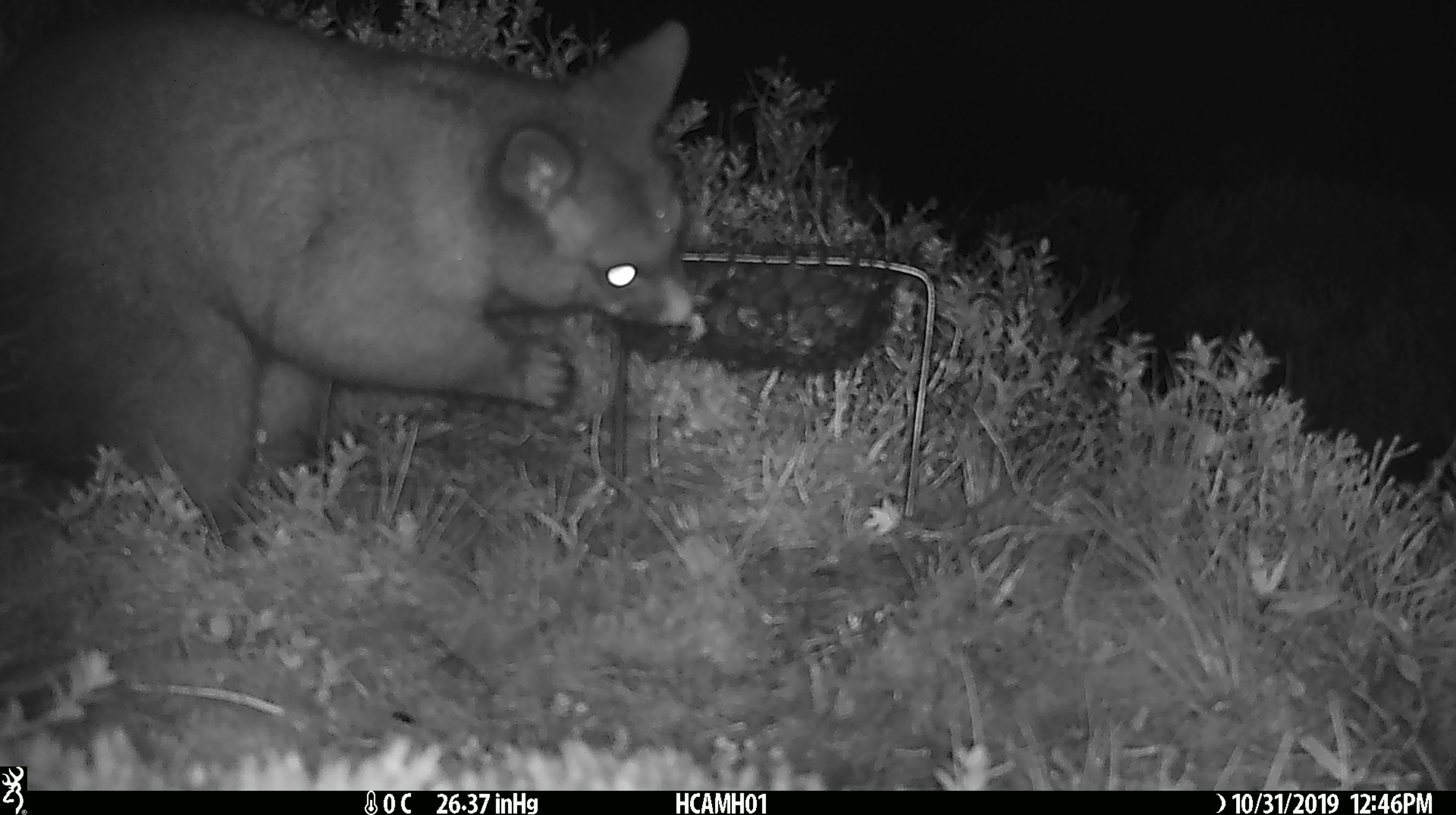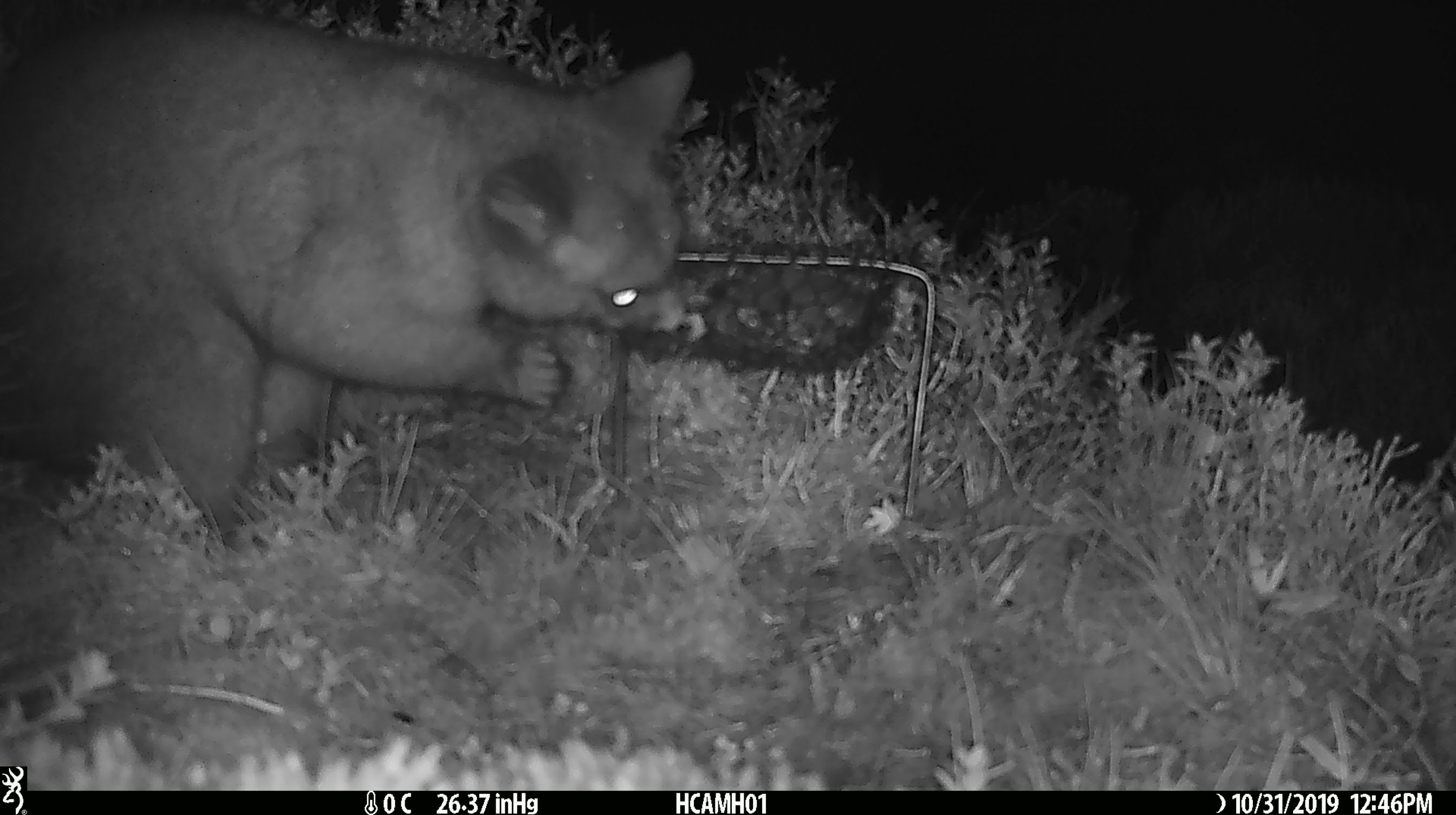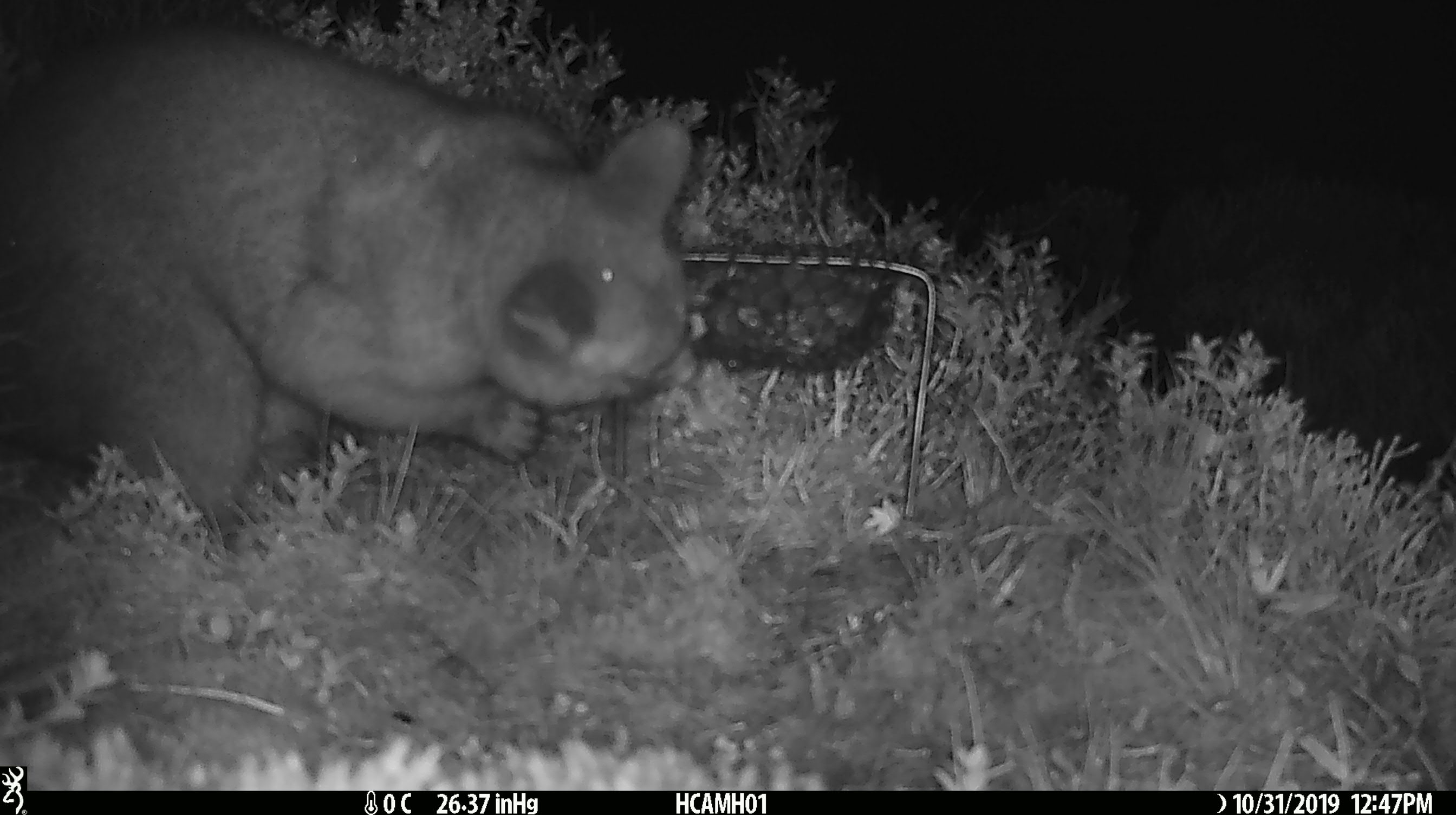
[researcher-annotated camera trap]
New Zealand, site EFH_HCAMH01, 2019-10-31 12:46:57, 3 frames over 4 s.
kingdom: Animalia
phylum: Chordata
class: Mammalia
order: Diprotodontia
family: Phalangeridae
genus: Trichosurus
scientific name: Trichosurus vulpecula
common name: common brushtail possum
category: possum